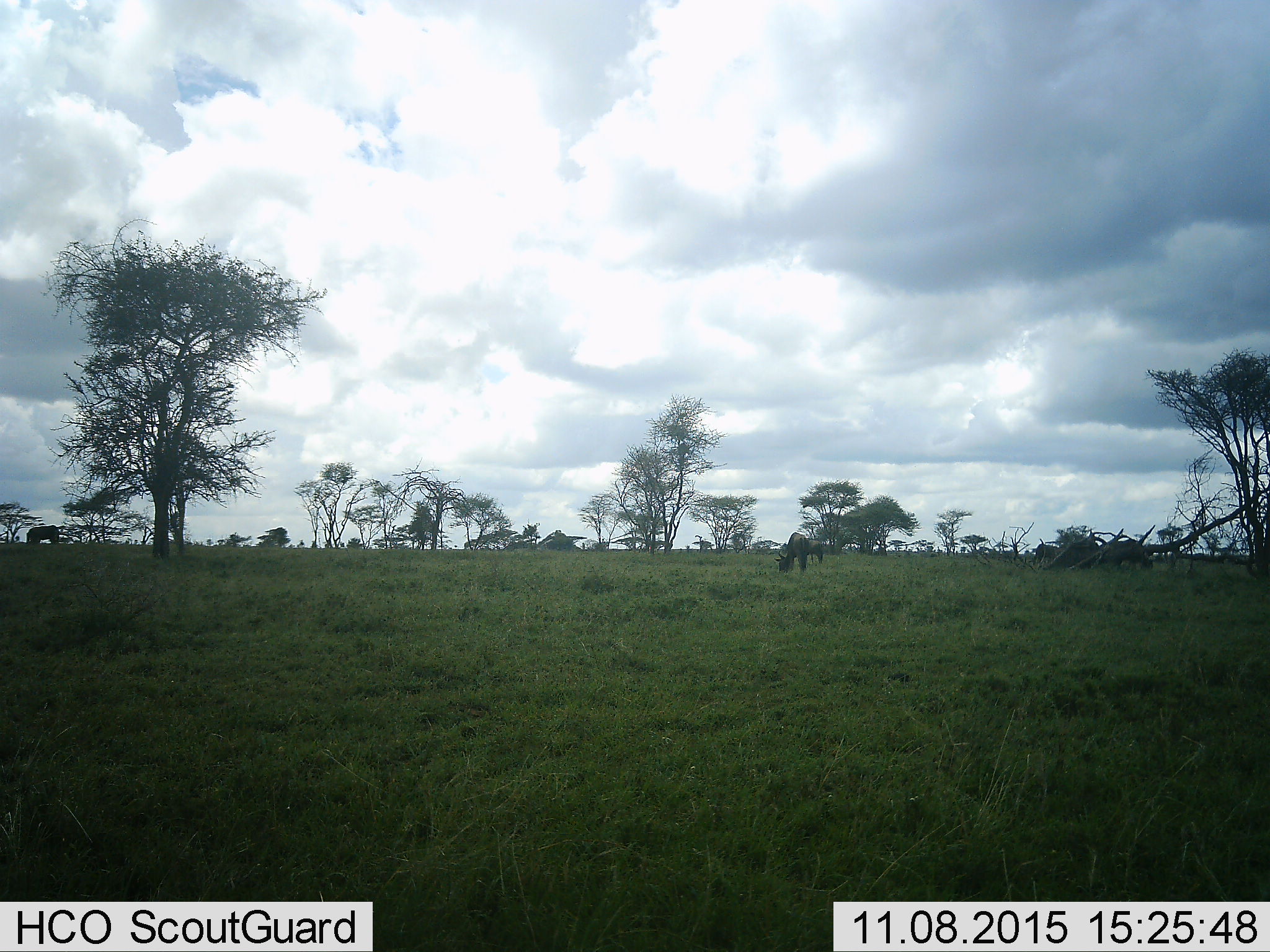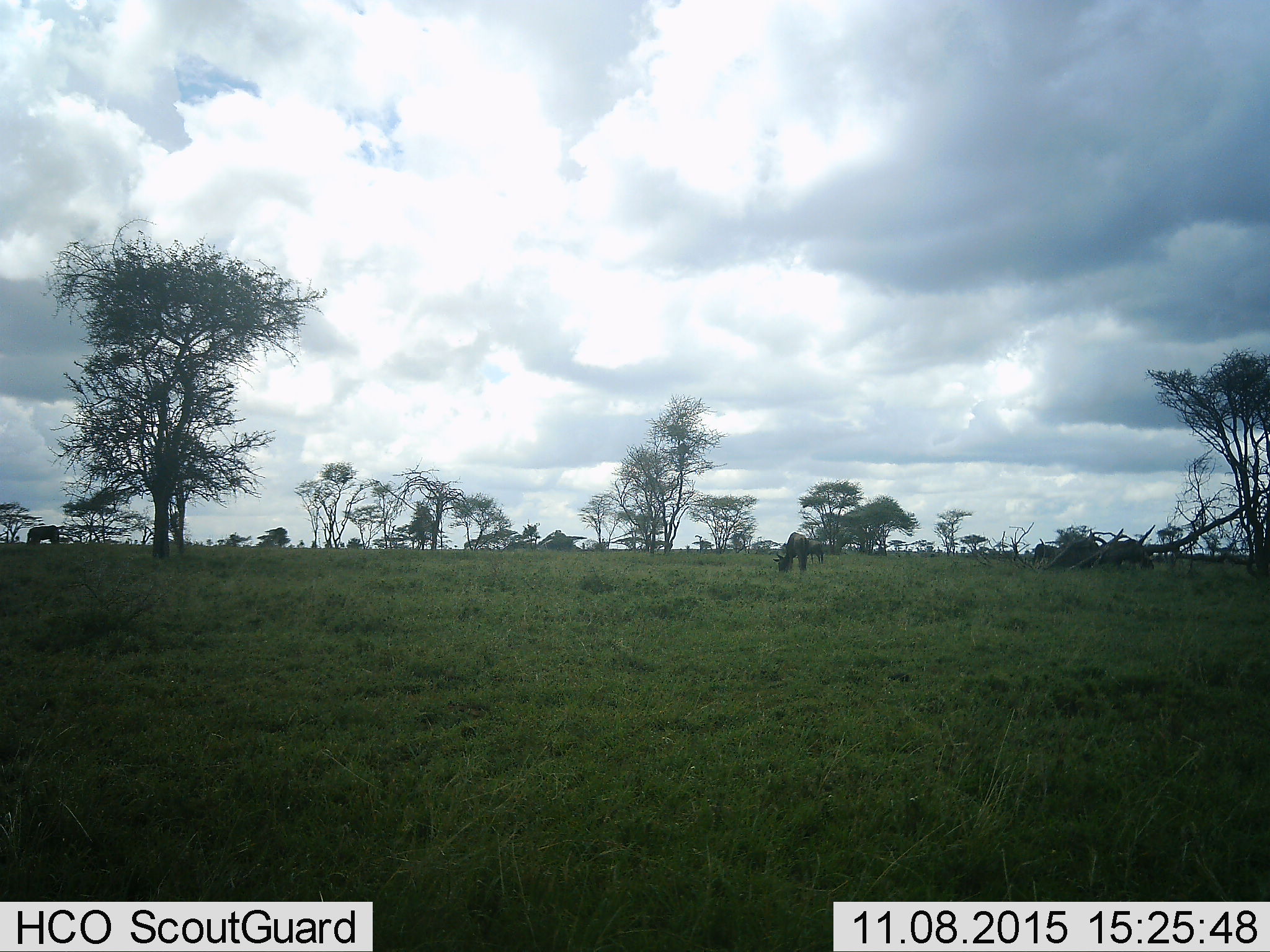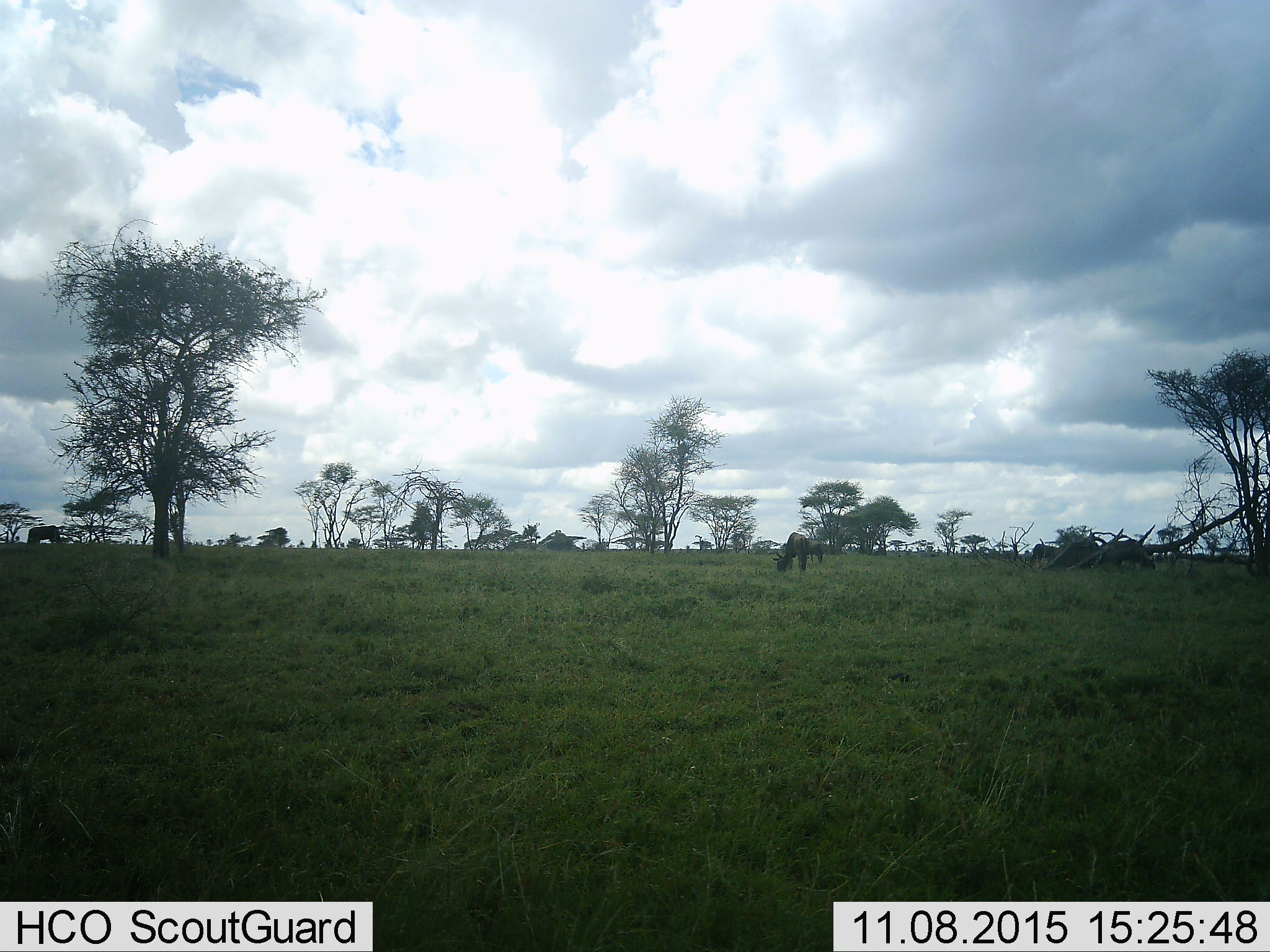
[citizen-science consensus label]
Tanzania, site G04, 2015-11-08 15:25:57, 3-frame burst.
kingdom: Animalia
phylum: Chordata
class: Mammalia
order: Artiodactyla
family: Bovidae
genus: Connochaetes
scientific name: Connochaetes taurinus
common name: blue wildebeest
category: wildebeest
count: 4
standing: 36%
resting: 18%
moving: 18%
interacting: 0%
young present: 0%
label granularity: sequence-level